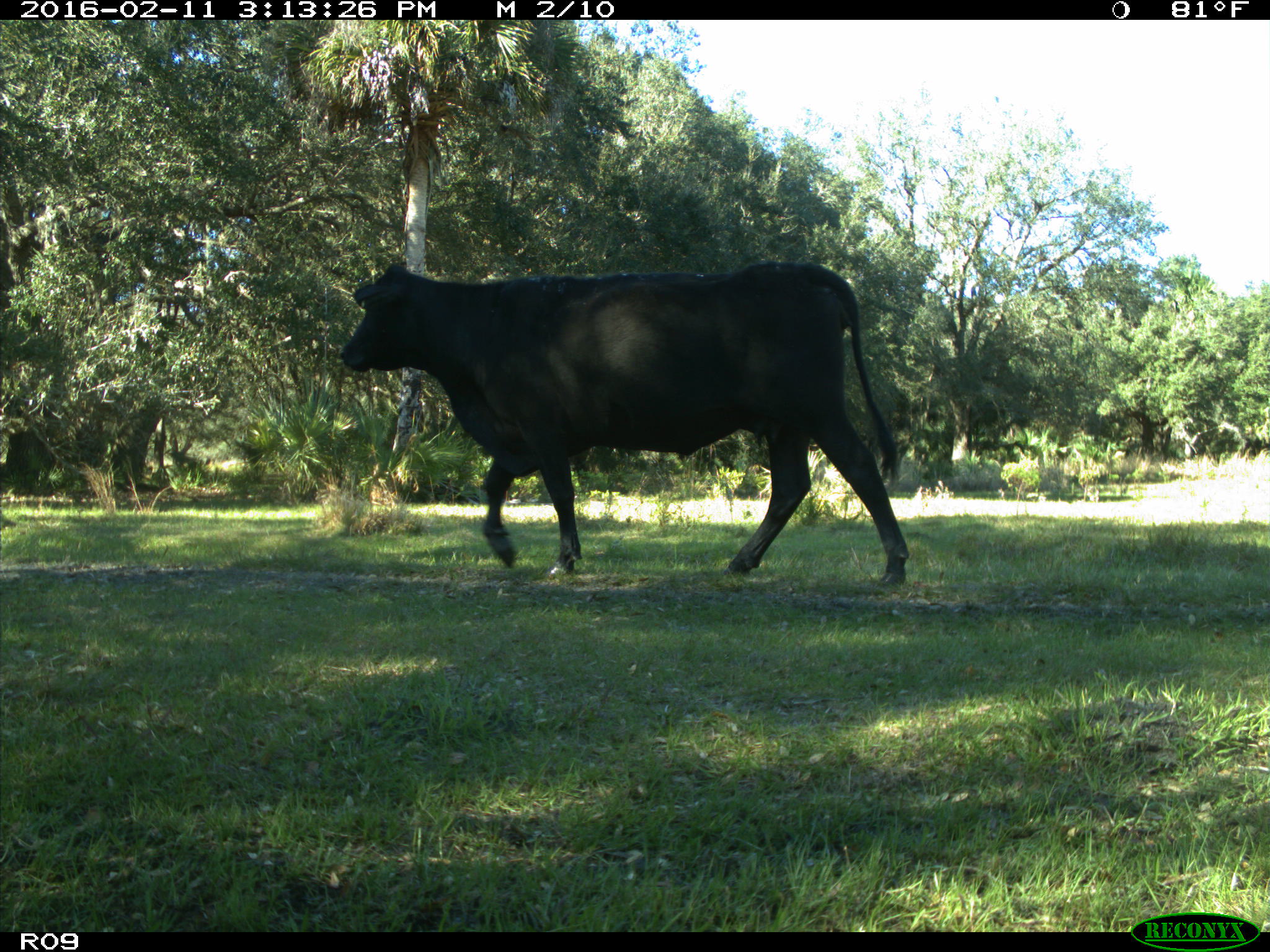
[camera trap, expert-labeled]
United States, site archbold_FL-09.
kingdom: Animalia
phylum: Chordata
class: Mammalia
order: Artiodactyla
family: Bovidae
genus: Bos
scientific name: Bos taurus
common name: domestic cow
Bos taurus (domestic cow).